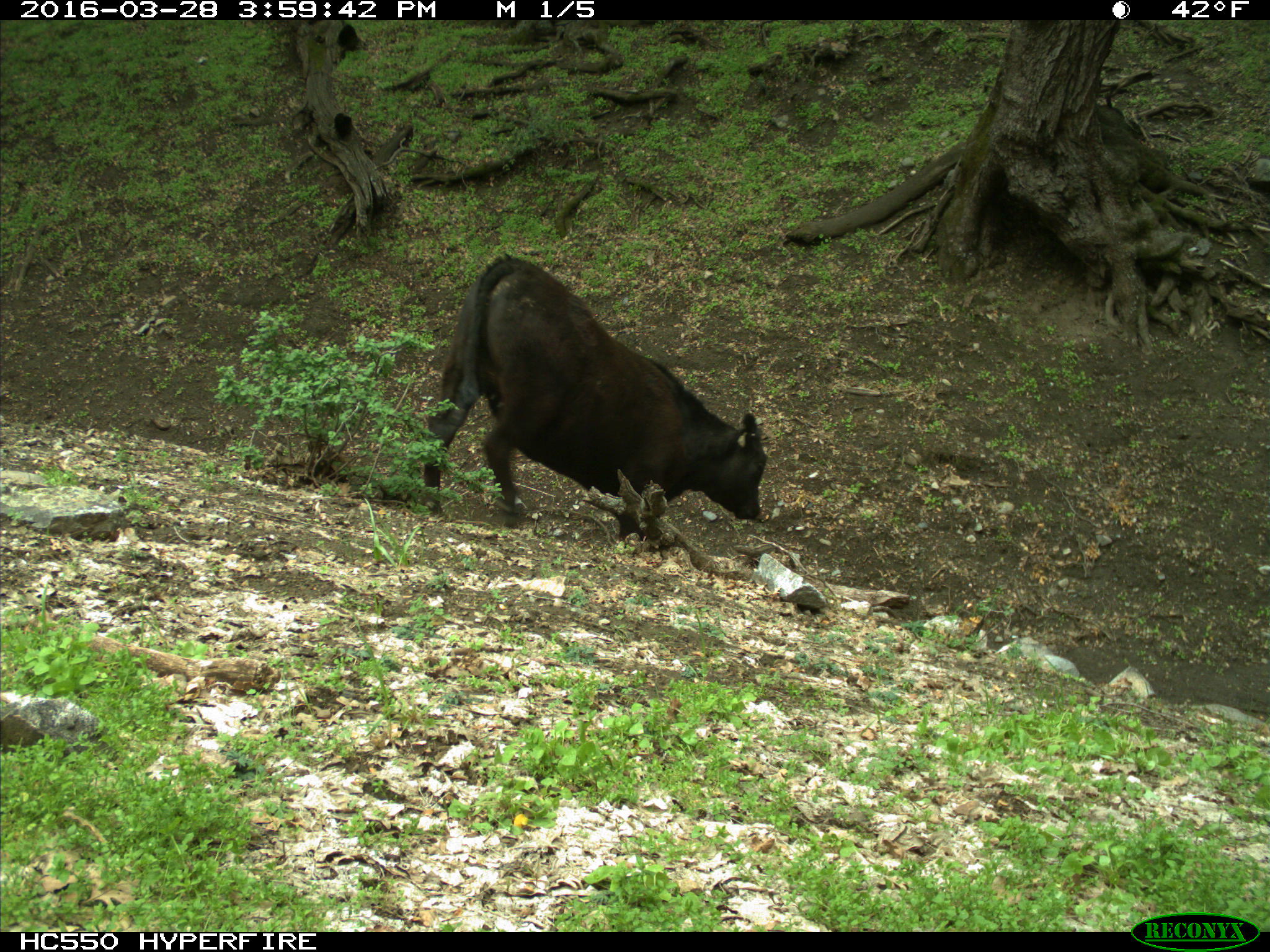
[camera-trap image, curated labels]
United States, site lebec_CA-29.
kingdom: Animalia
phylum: Chordata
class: Mammalia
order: Artiodactyla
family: Bovidae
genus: Bos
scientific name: Bos taurus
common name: domestic cow